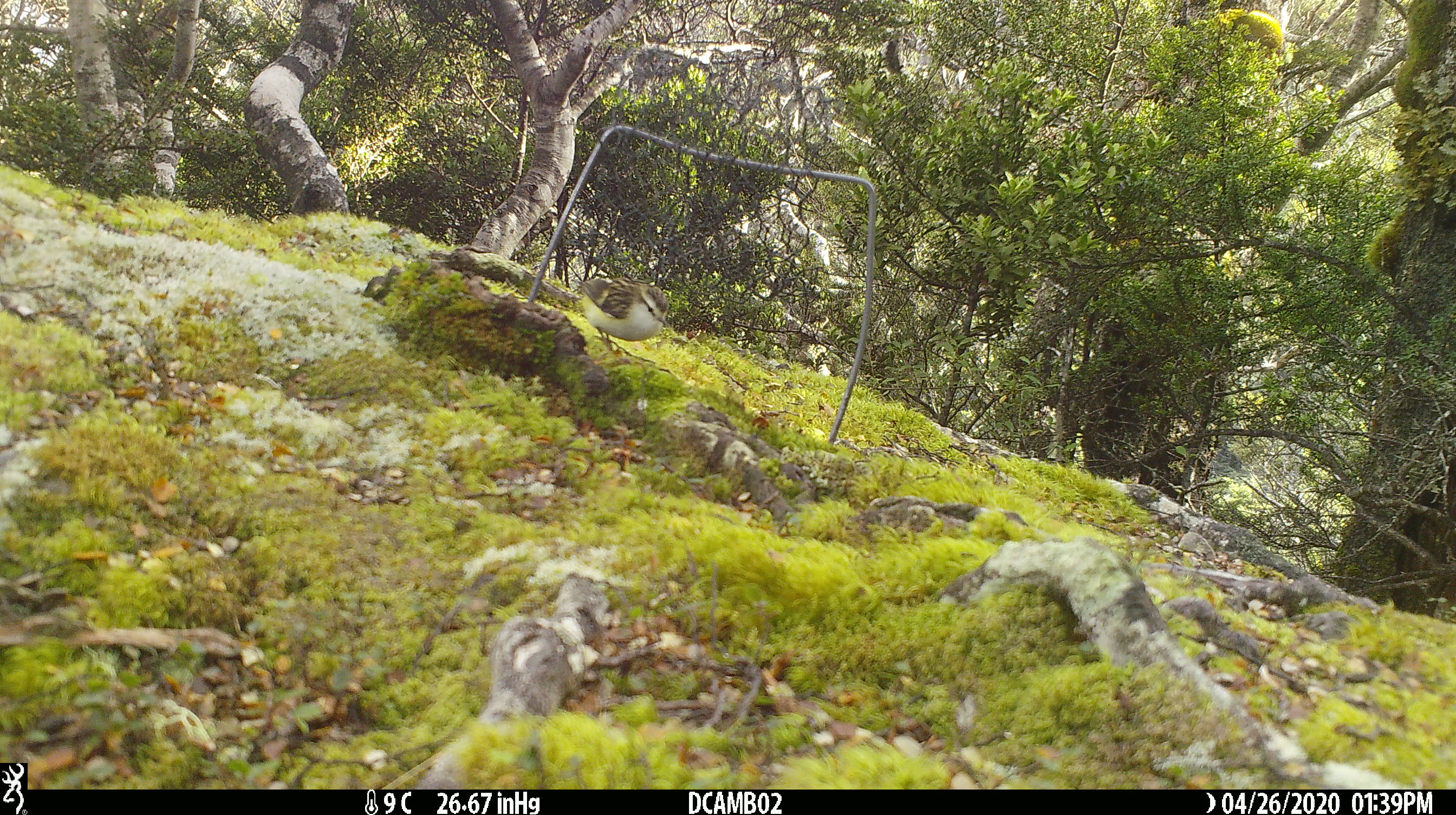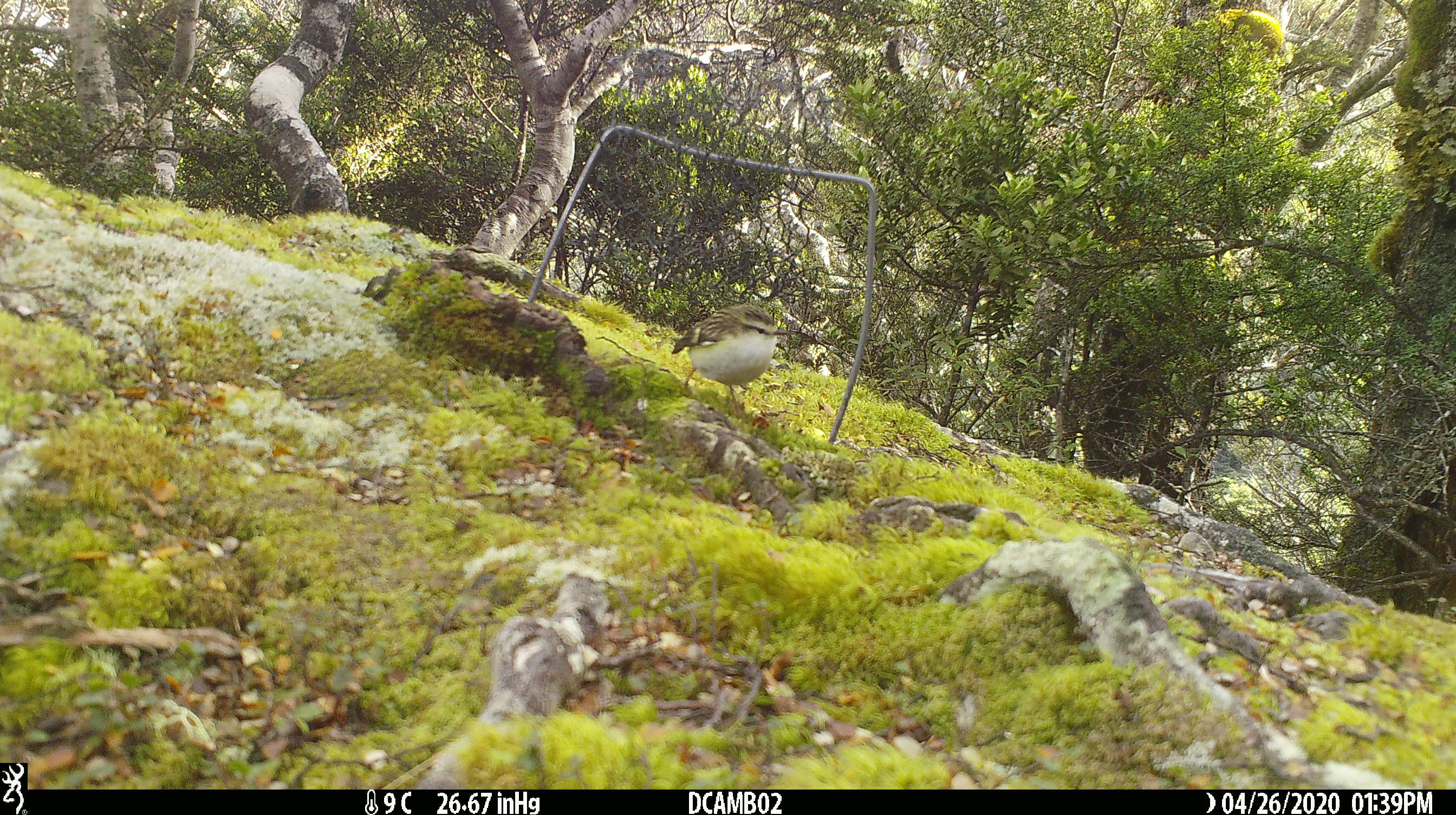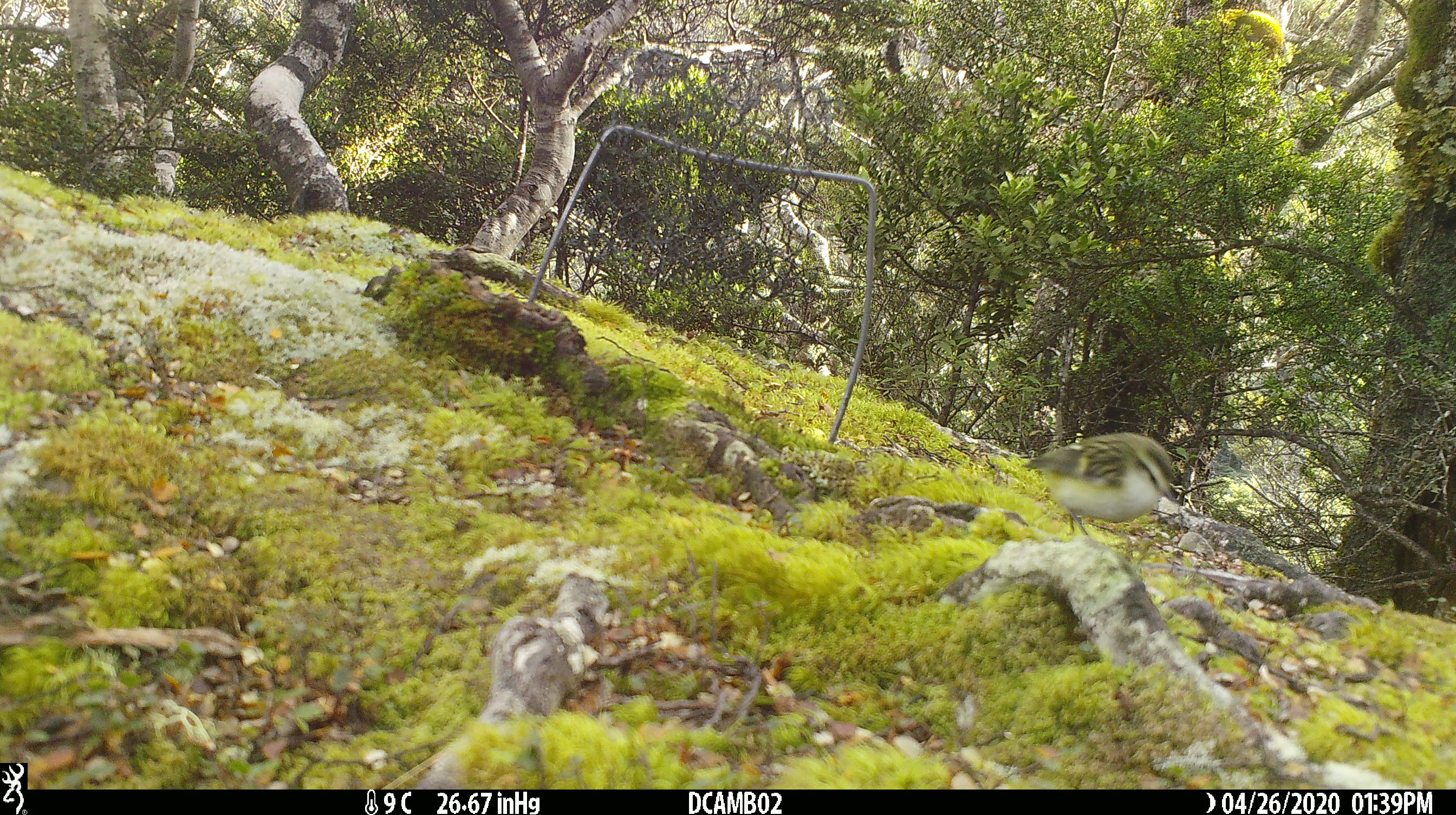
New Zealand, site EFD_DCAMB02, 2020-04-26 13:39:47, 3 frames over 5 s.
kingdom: Animalia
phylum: Chordata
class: Aves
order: Passeriformes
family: Acanthisittidae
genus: Acanthisitta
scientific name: Acanthisitta chloris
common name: rifleman